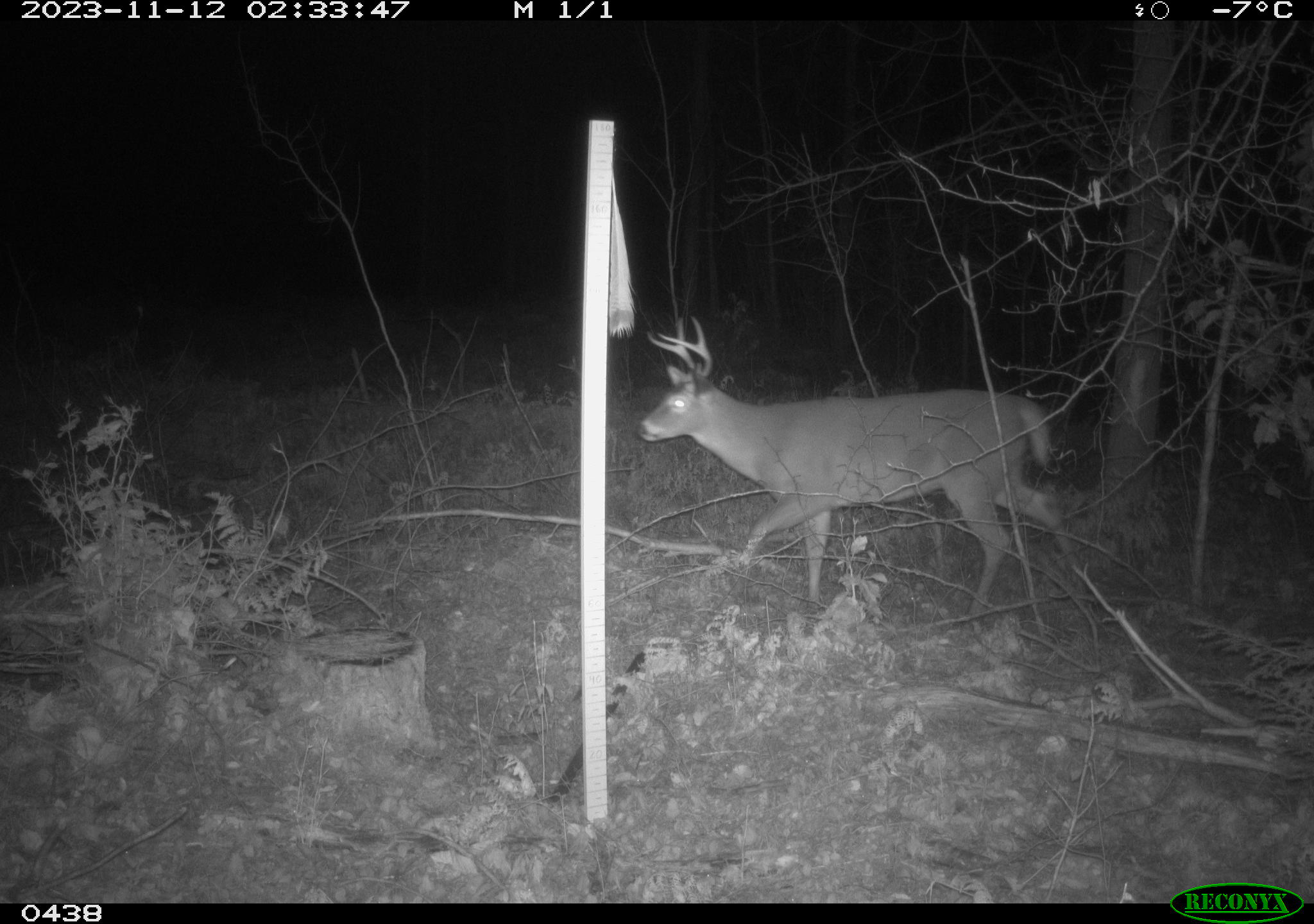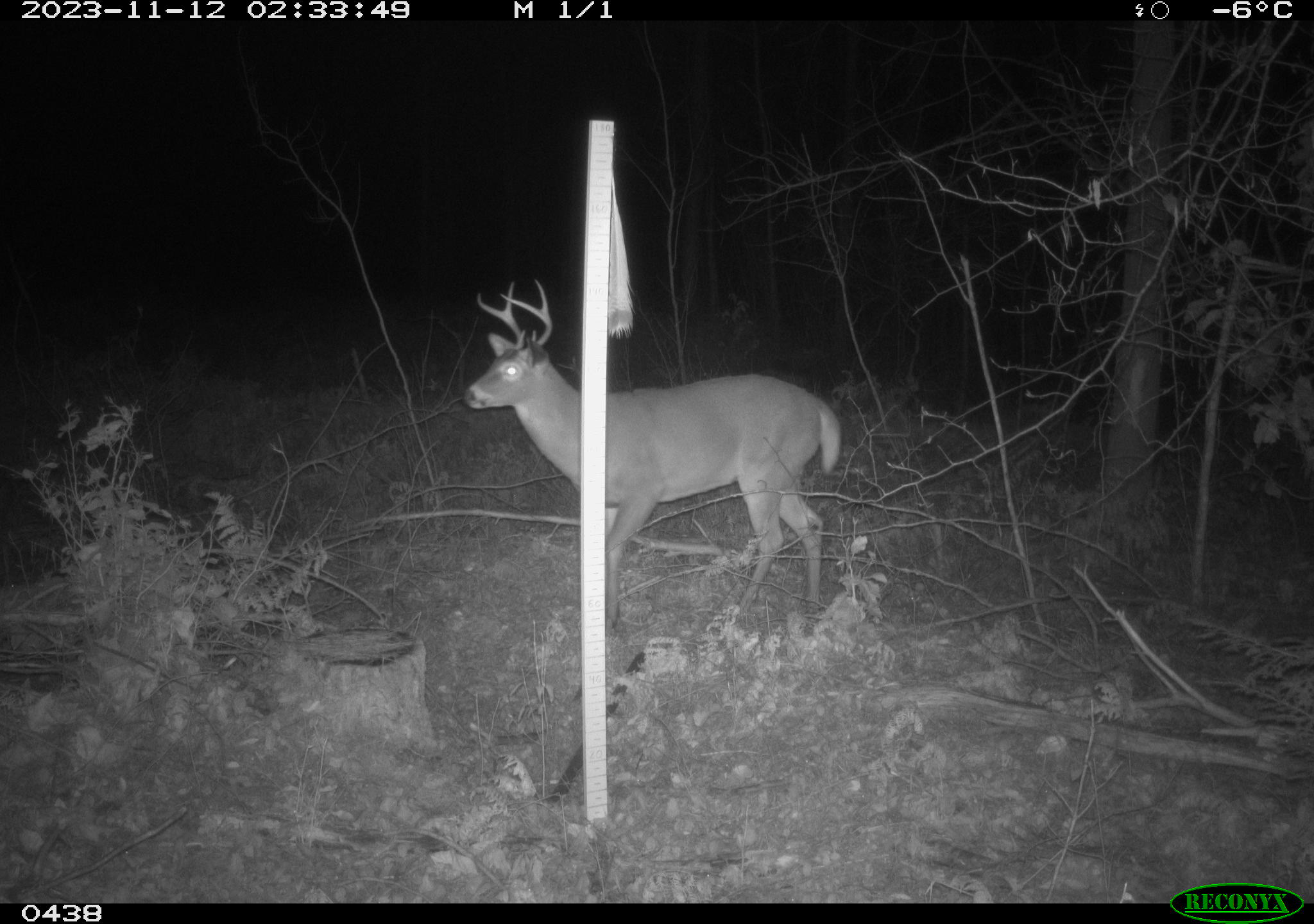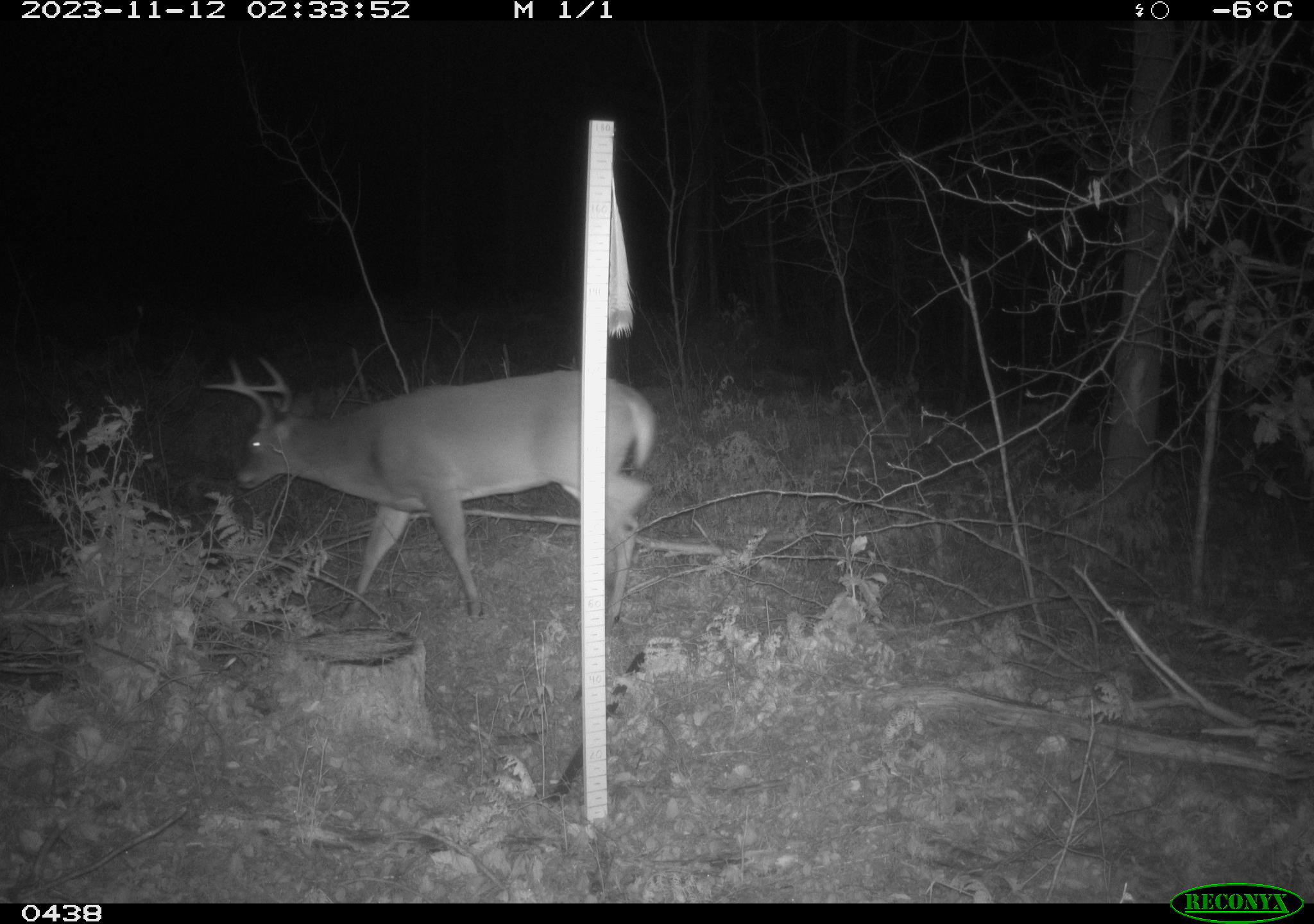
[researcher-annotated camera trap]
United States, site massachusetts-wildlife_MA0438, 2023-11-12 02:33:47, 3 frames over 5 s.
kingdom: Animalia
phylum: Chordata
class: Mammalia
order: Artiodactyla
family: Cervidae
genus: Odocoileus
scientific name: Odocoileus virginianus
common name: white-tailed deer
White-tailed deer (Odocoileus virginianus).